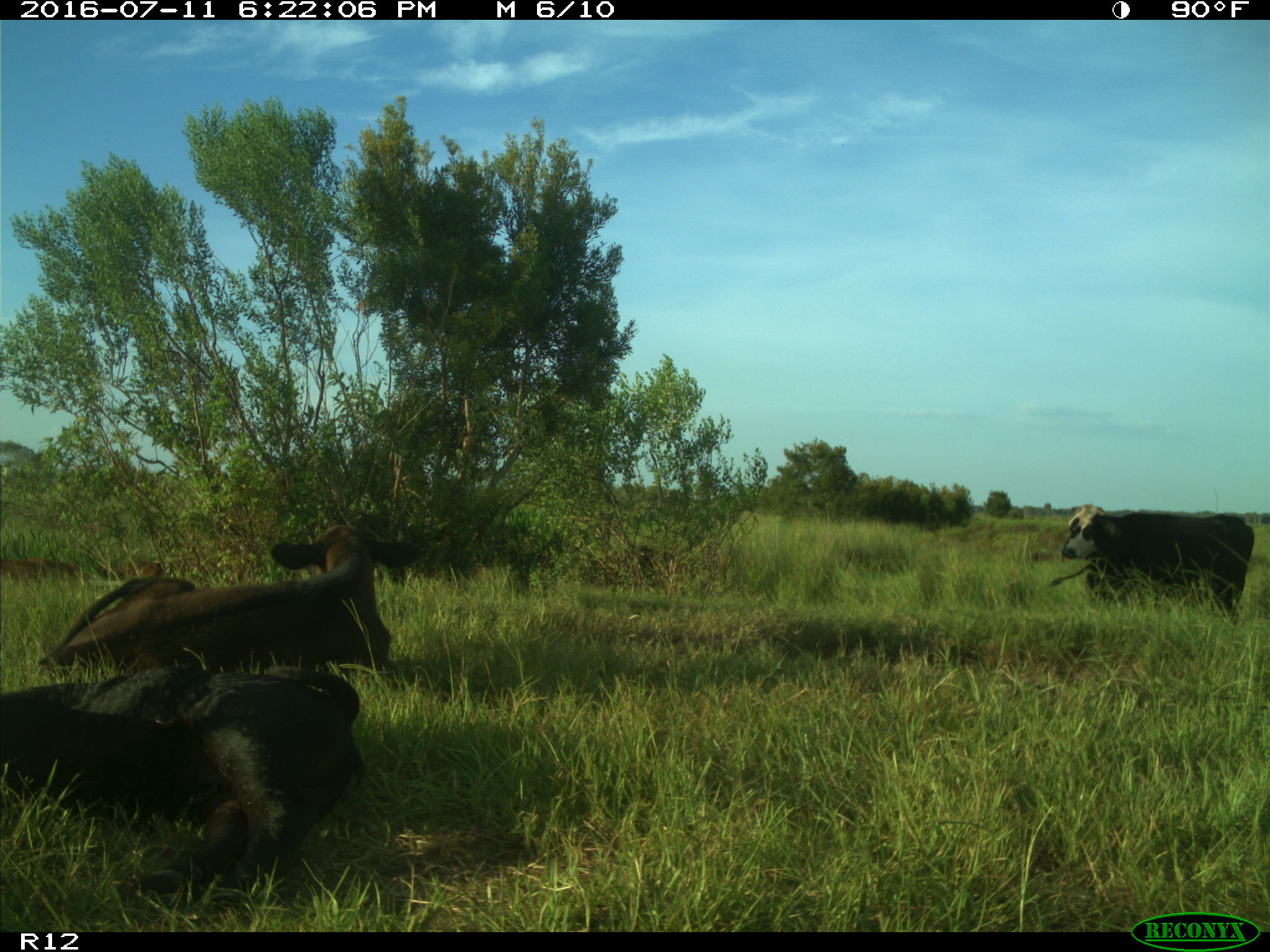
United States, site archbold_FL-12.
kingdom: Animalia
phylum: Chordata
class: Mammalia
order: Artiodactyla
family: Bovidae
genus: Bos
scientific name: Bos taurus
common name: domestic cow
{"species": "Bos taurus (domestic cow)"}